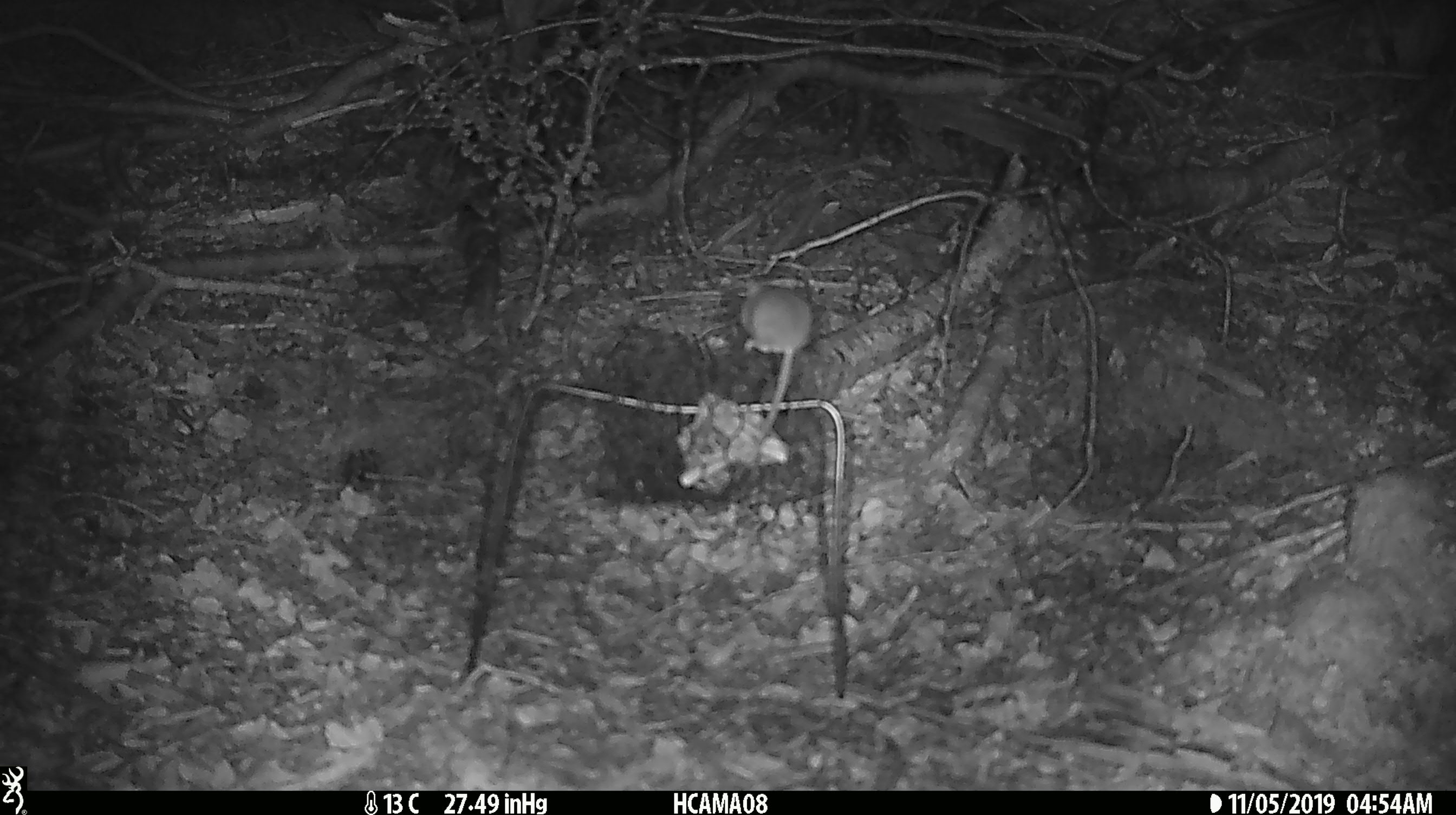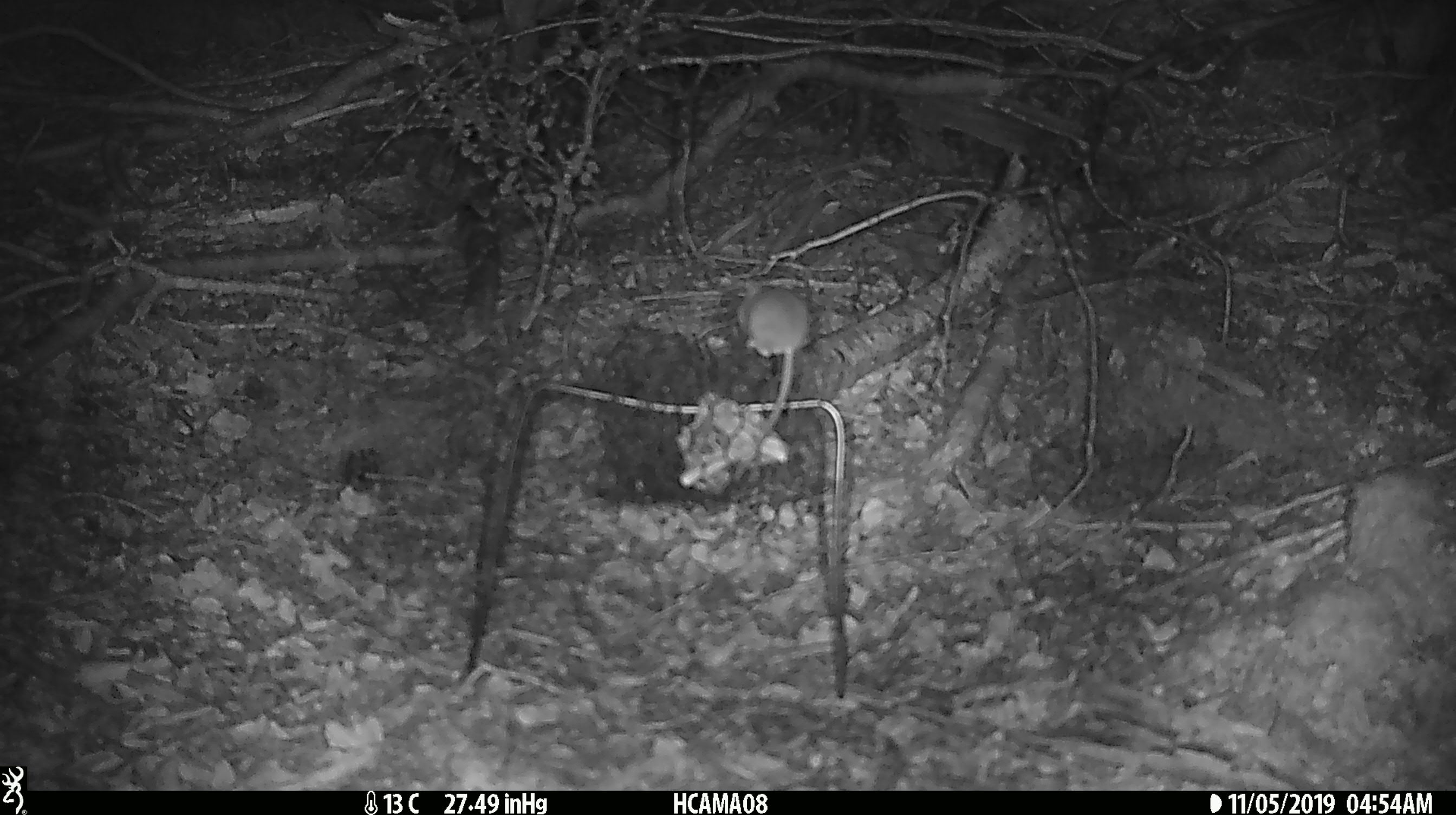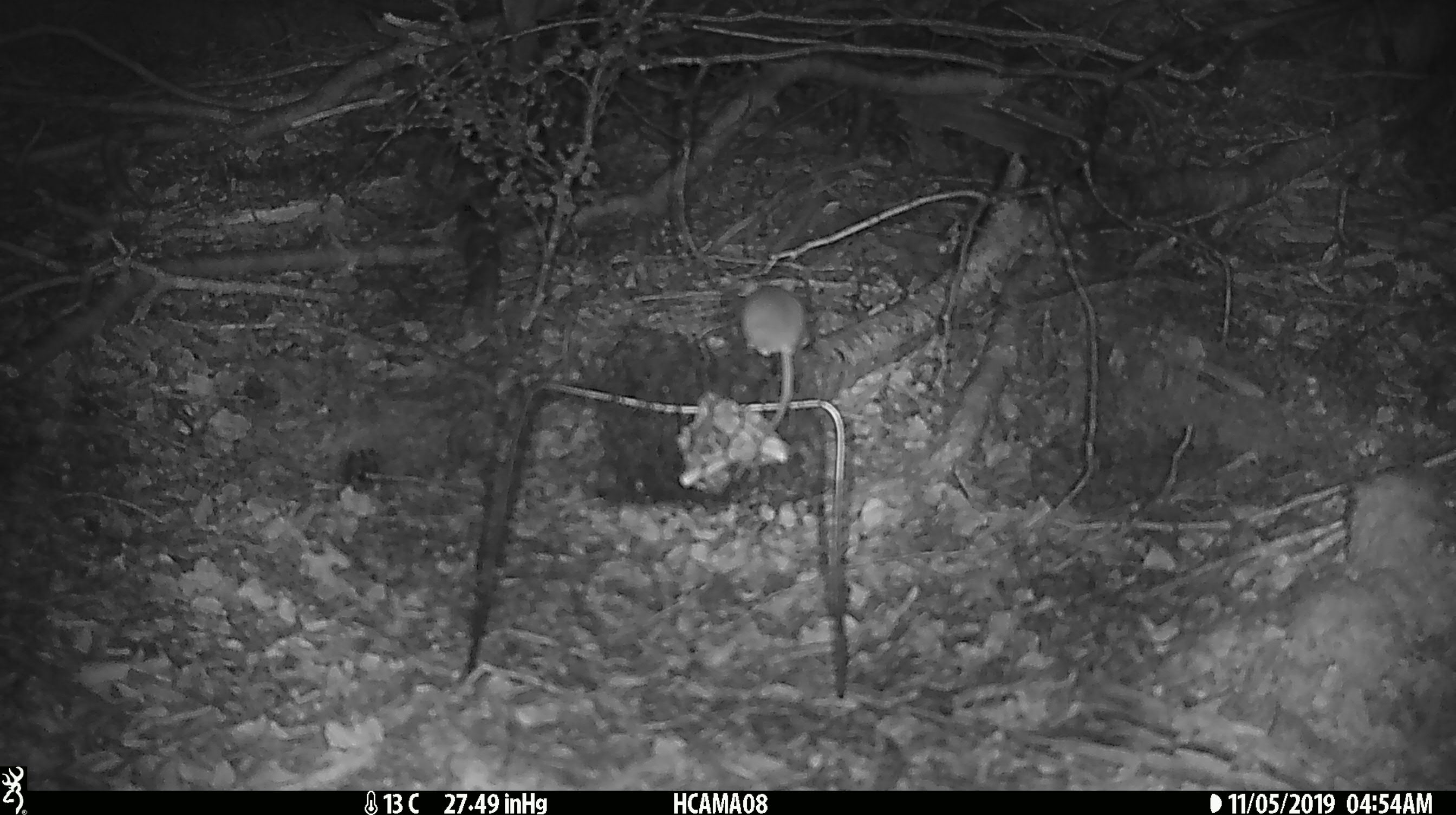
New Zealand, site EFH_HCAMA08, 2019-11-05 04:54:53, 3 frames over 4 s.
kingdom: Animalia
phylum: Chordata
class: Mammalia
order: Rodentia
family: Muridae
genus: Mus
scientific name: Mus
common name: mouse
Mouse (Mus).